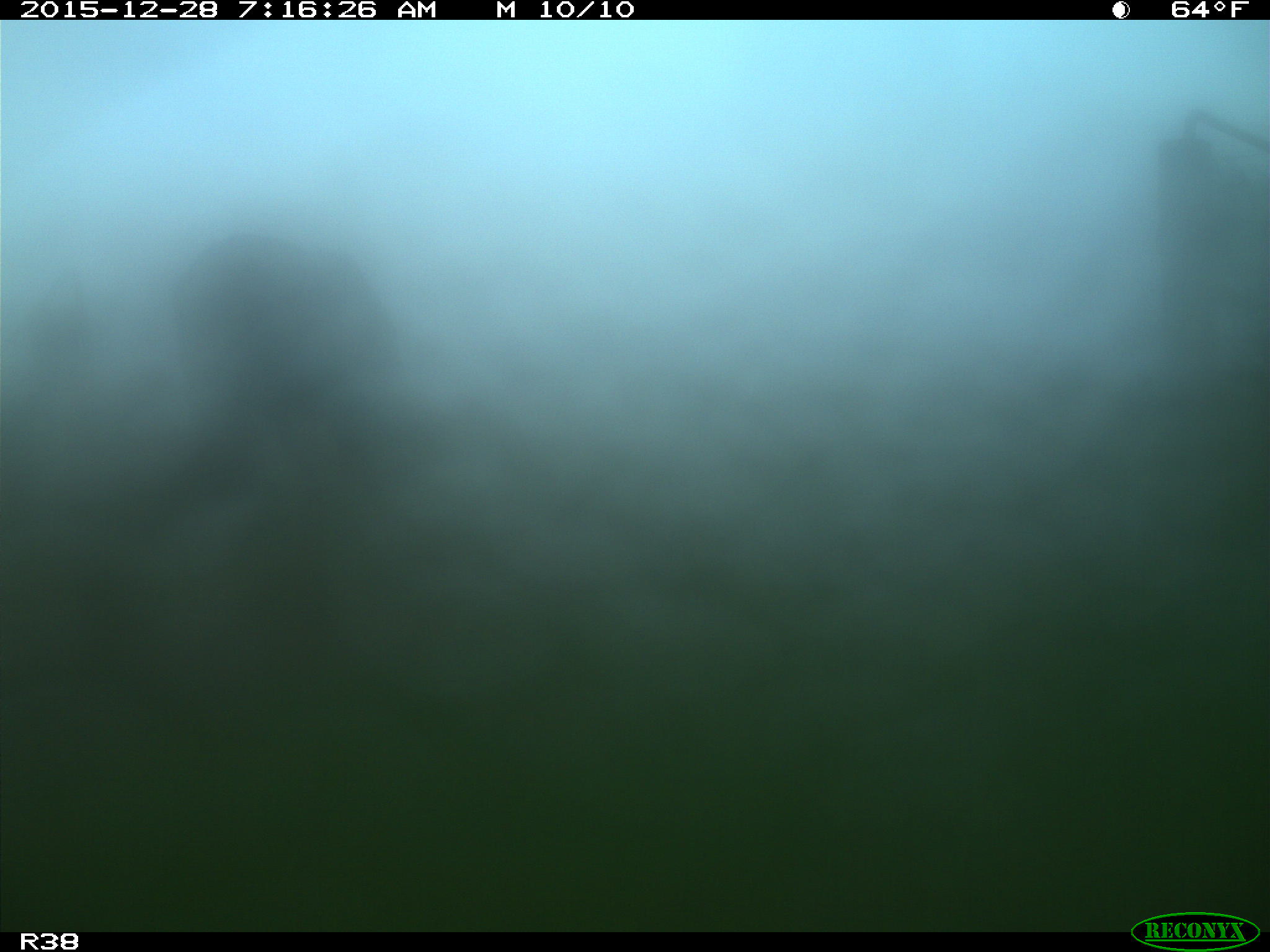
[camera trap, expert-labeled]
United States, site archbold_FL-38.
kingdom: Animalia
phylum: Chordata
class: Mammalia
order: Artiodactyla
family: Bovidae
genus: Bos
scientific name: Bos taurus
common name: domestic cow